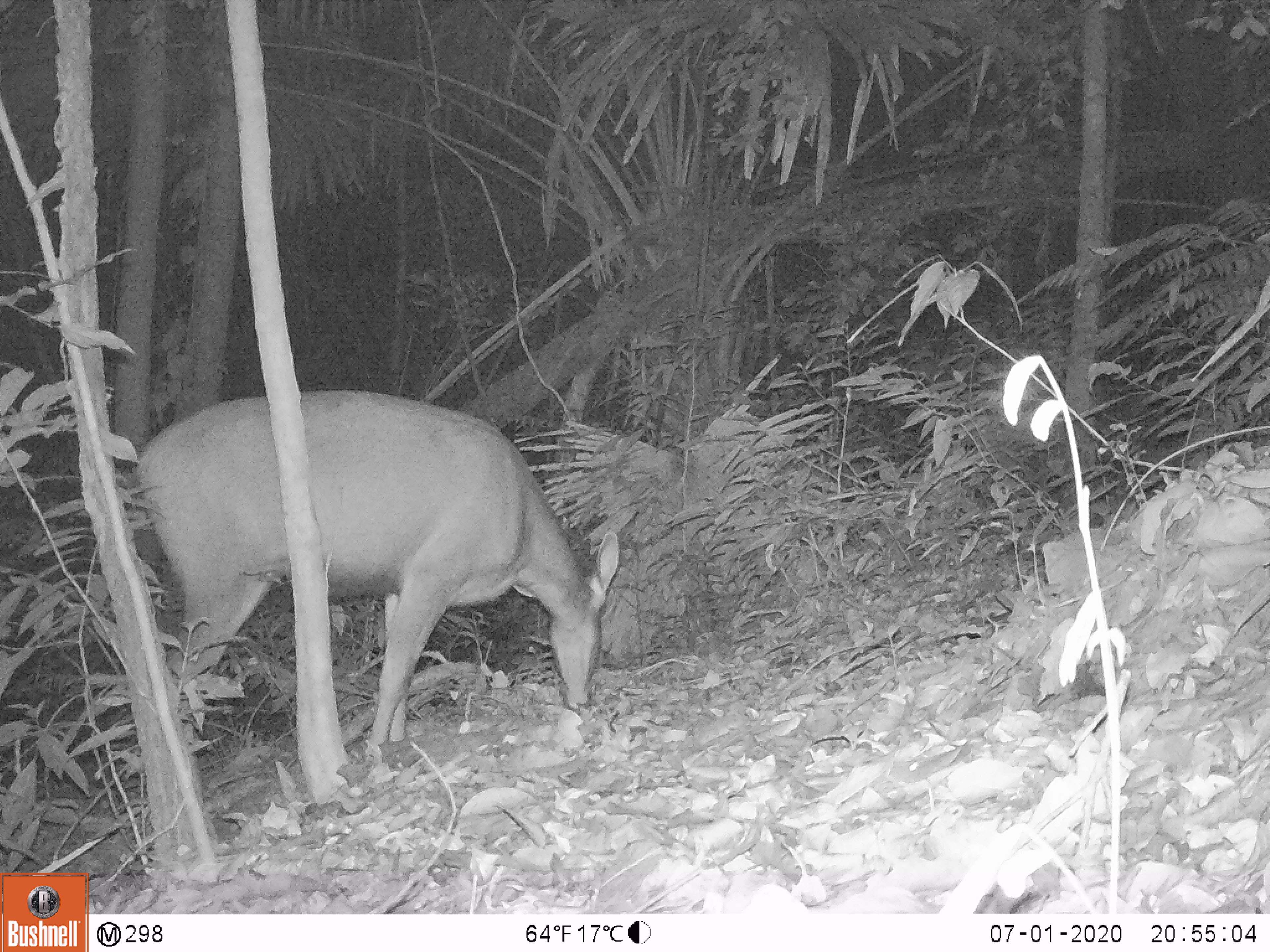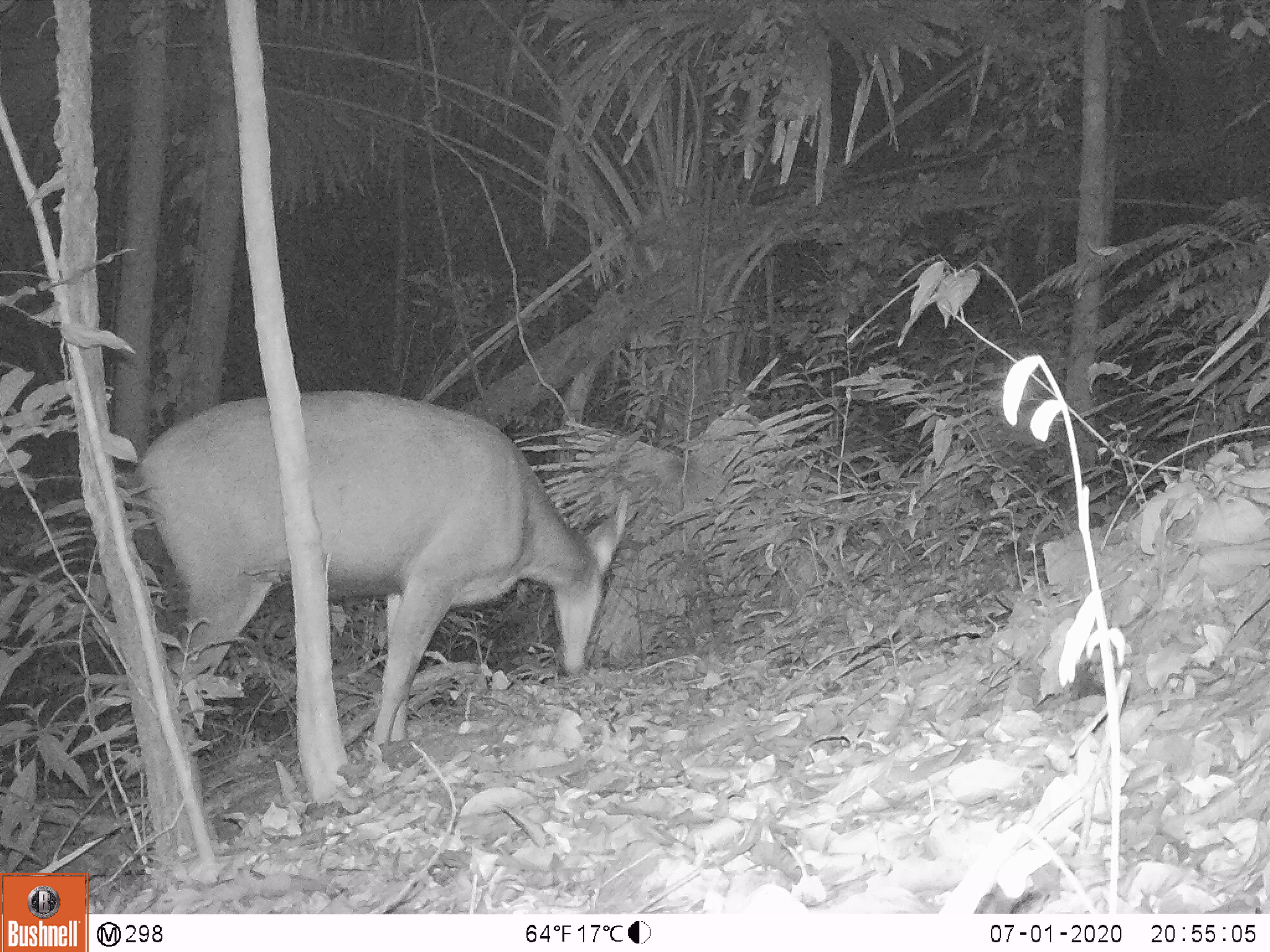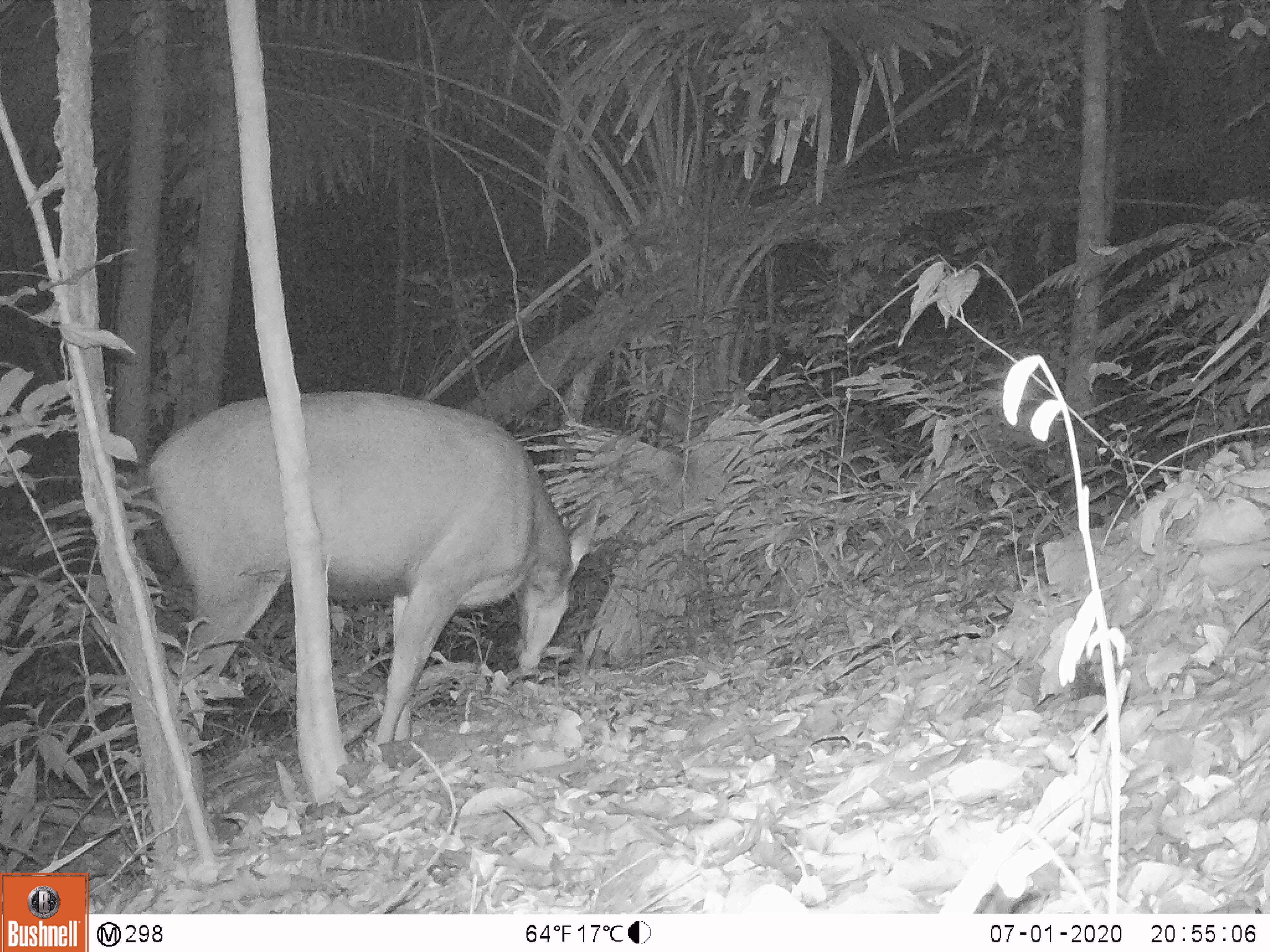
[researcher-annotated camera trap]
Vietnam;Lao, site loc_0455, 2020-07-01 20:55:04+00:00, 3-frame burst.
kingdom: Animalia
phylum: Chordata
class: Mammalia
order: Artiodactyla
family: Cervidae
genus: Rusa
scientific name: Rusa unicolor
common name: sambar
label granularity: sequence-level